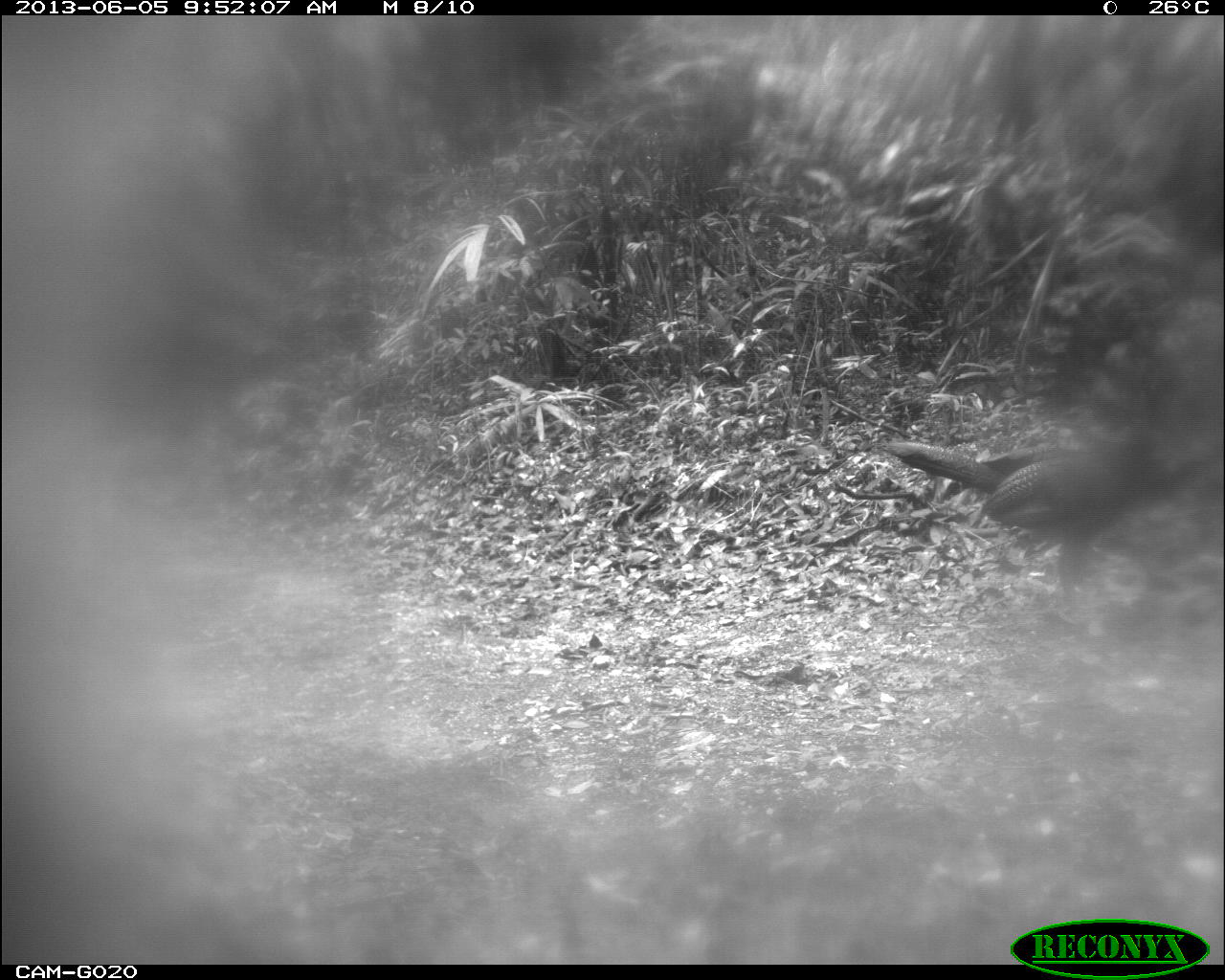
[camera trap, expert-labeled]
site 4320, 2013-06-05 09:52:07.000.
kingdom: Animalia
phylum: Chordata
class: Aves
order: Galliformes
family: Cracidae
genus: Crax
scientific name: Crax rubra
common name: great curassow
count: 2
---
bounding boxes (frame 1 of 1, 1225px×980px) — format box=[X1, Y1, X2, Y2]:
crax rubra: box=[876, 411, 1211, 616]